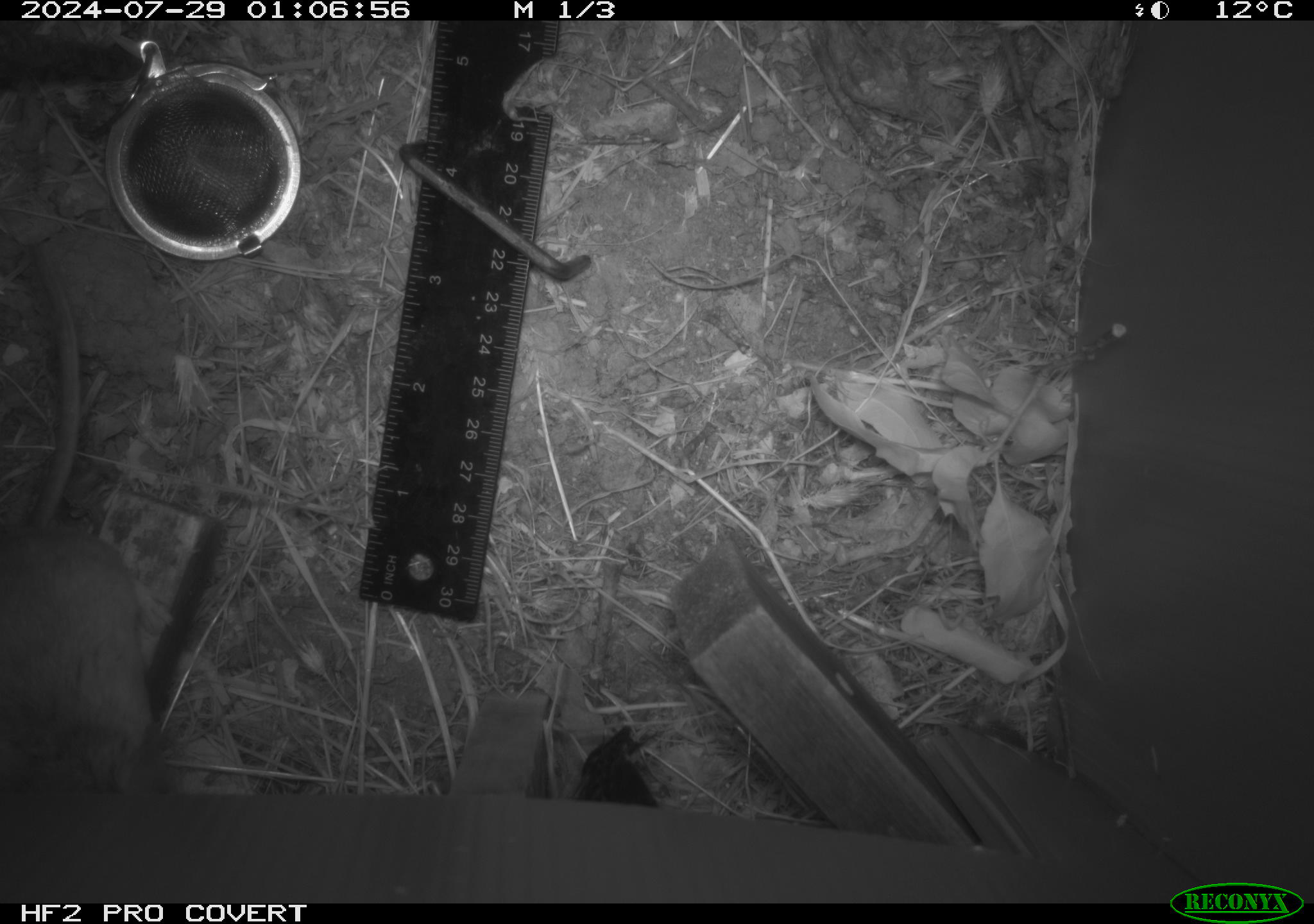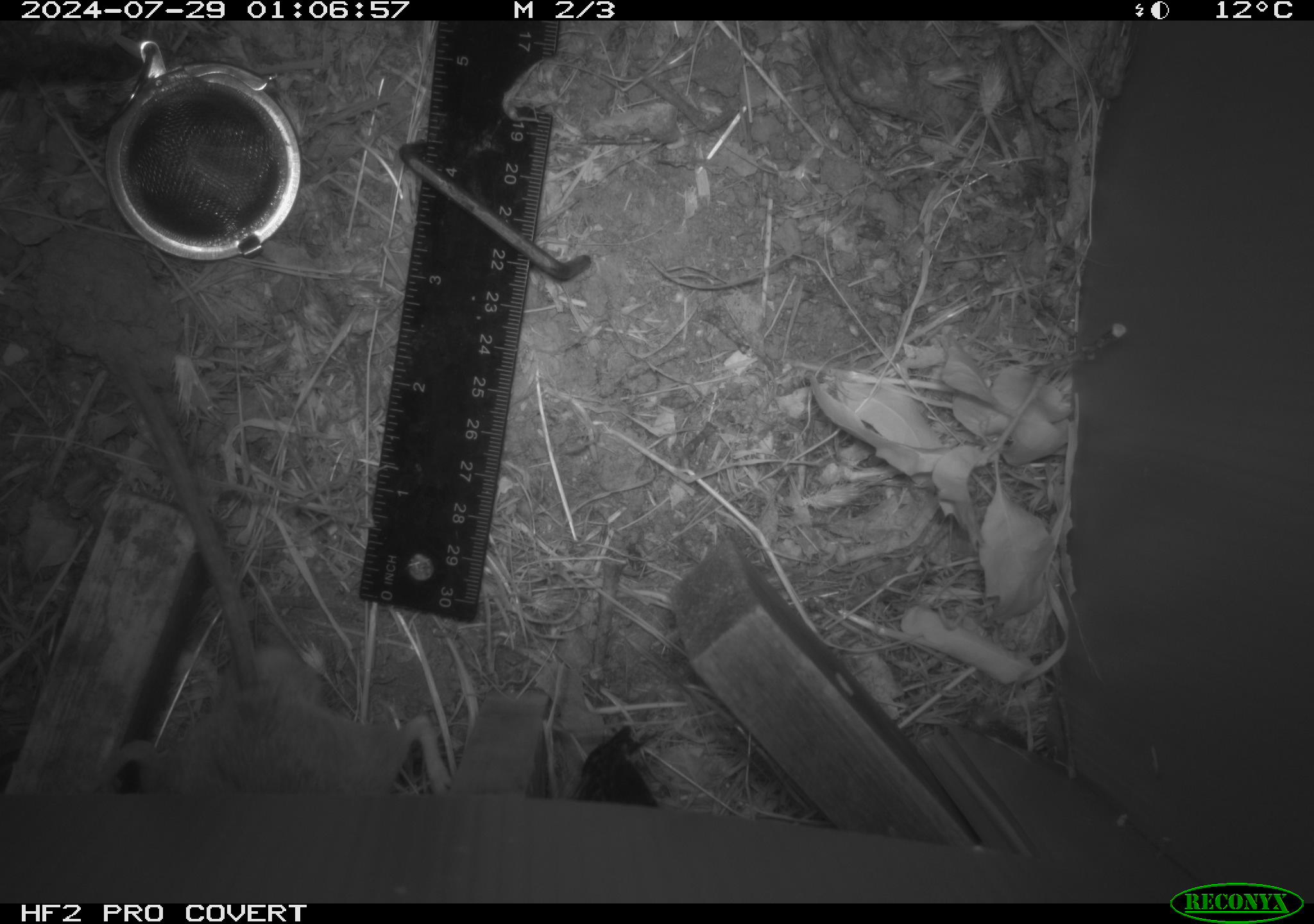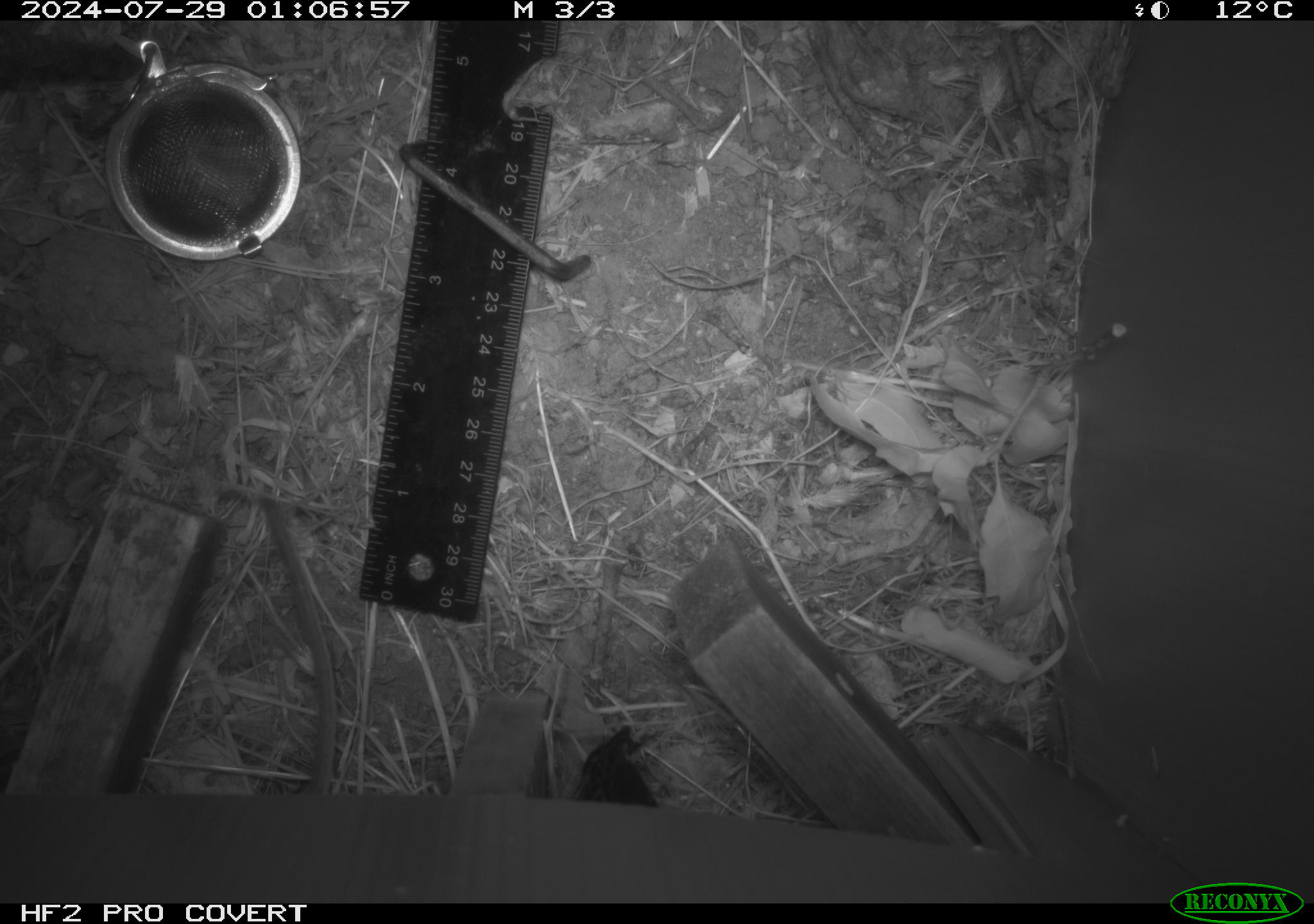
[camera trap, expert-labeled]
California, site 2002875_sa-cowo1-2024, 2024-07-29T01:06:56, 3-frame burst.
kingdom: Animalia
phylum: Chordata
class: Mammalia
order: Rodentia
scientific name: Rodentia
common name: rodent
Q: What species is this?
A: Rodent (Rodentia).